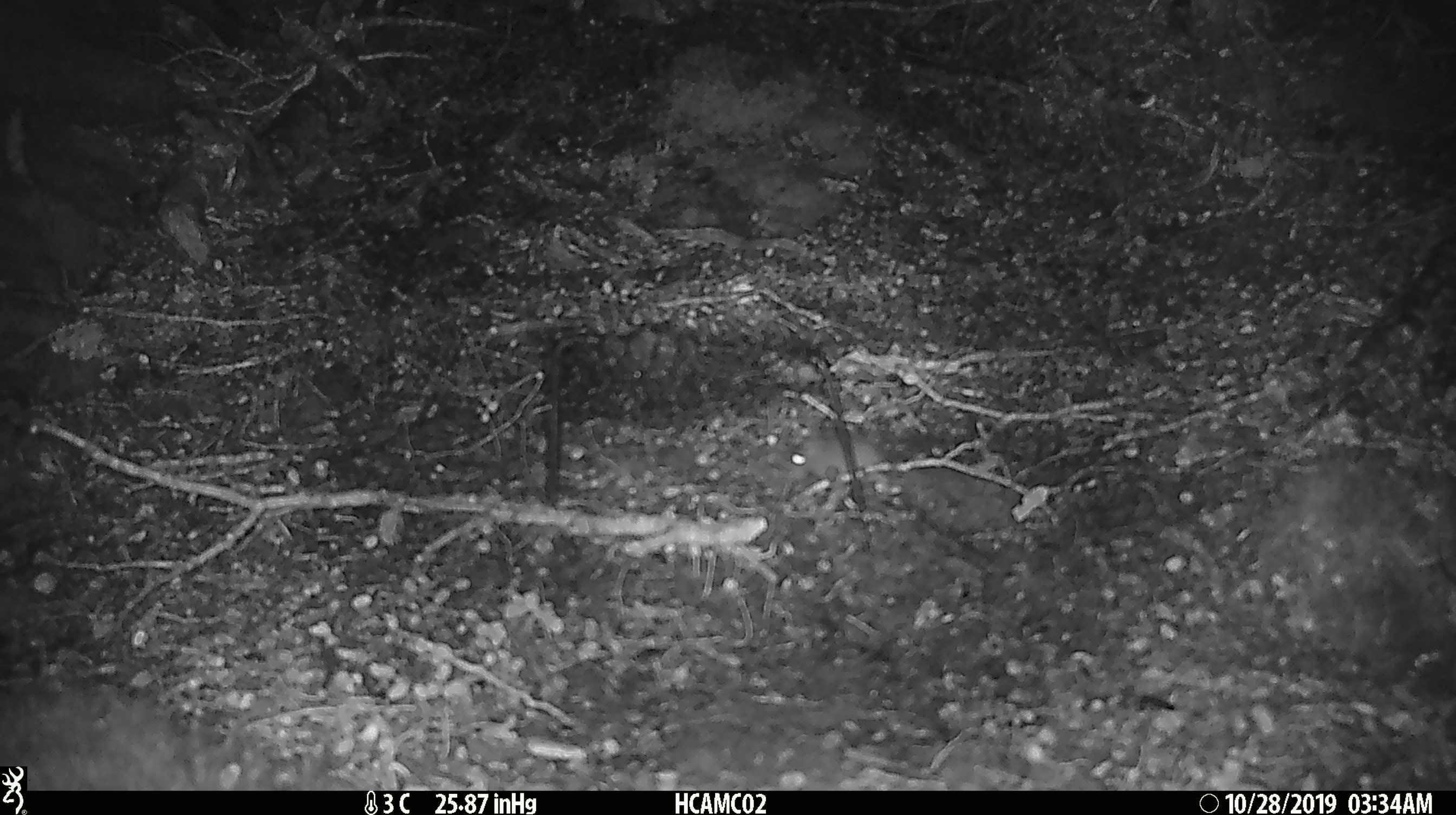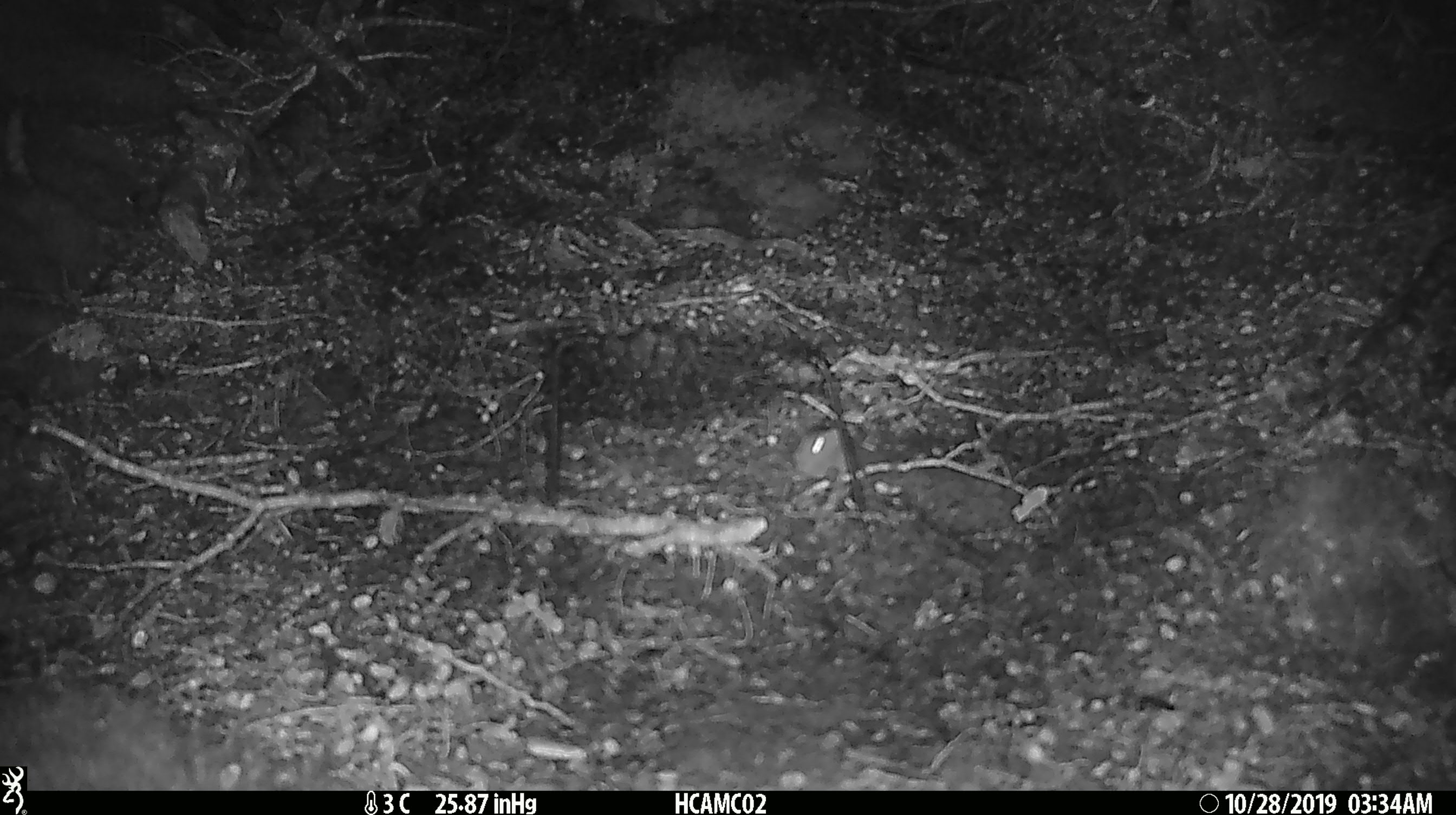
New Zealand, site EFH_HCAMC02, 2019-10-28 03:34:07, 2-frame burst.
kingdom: Animalia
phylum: Chordata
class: Mammalia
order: Rodentia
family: Muridae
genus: Mus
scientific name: Mus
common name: mouse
Mouse (Mus).